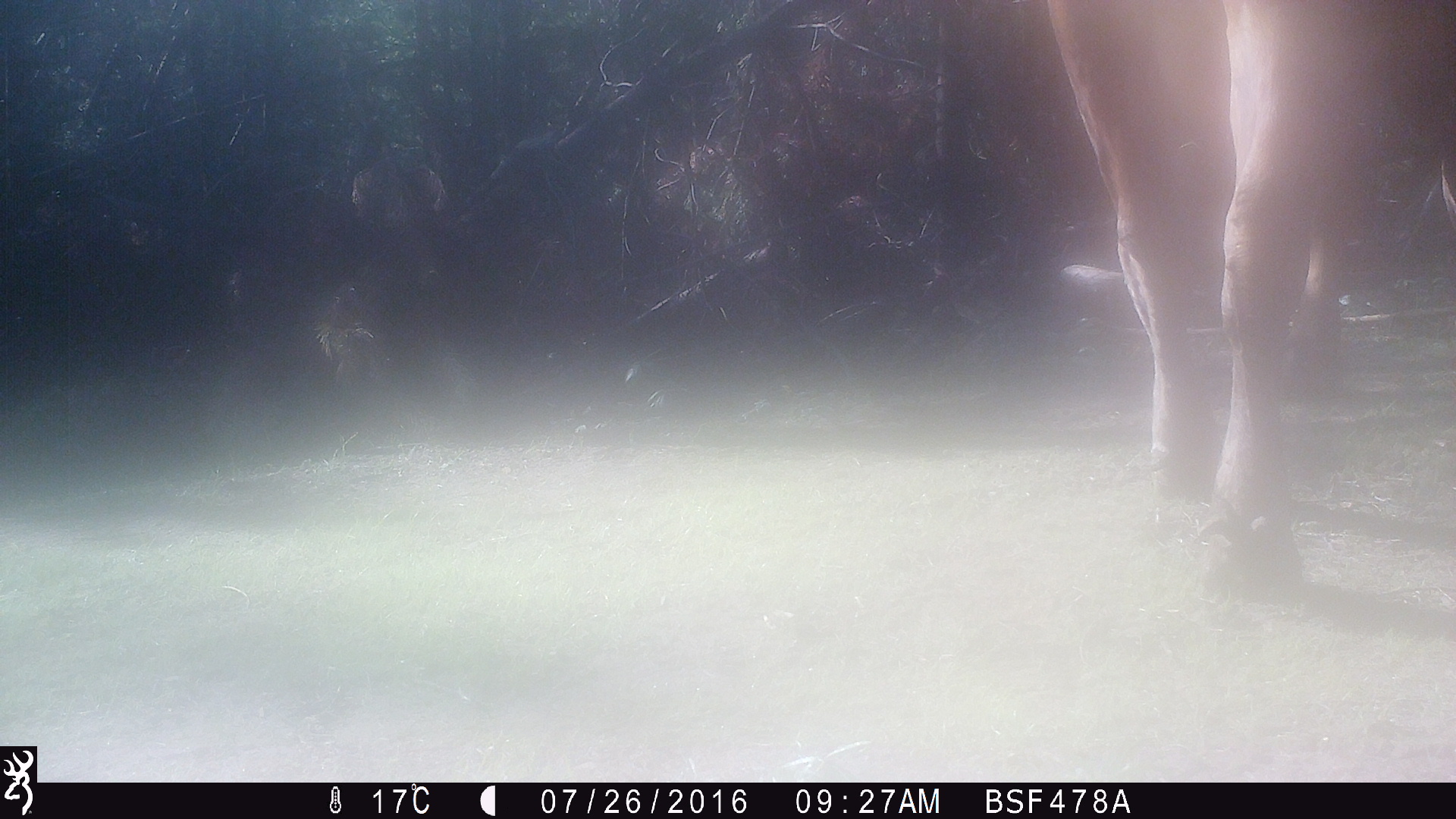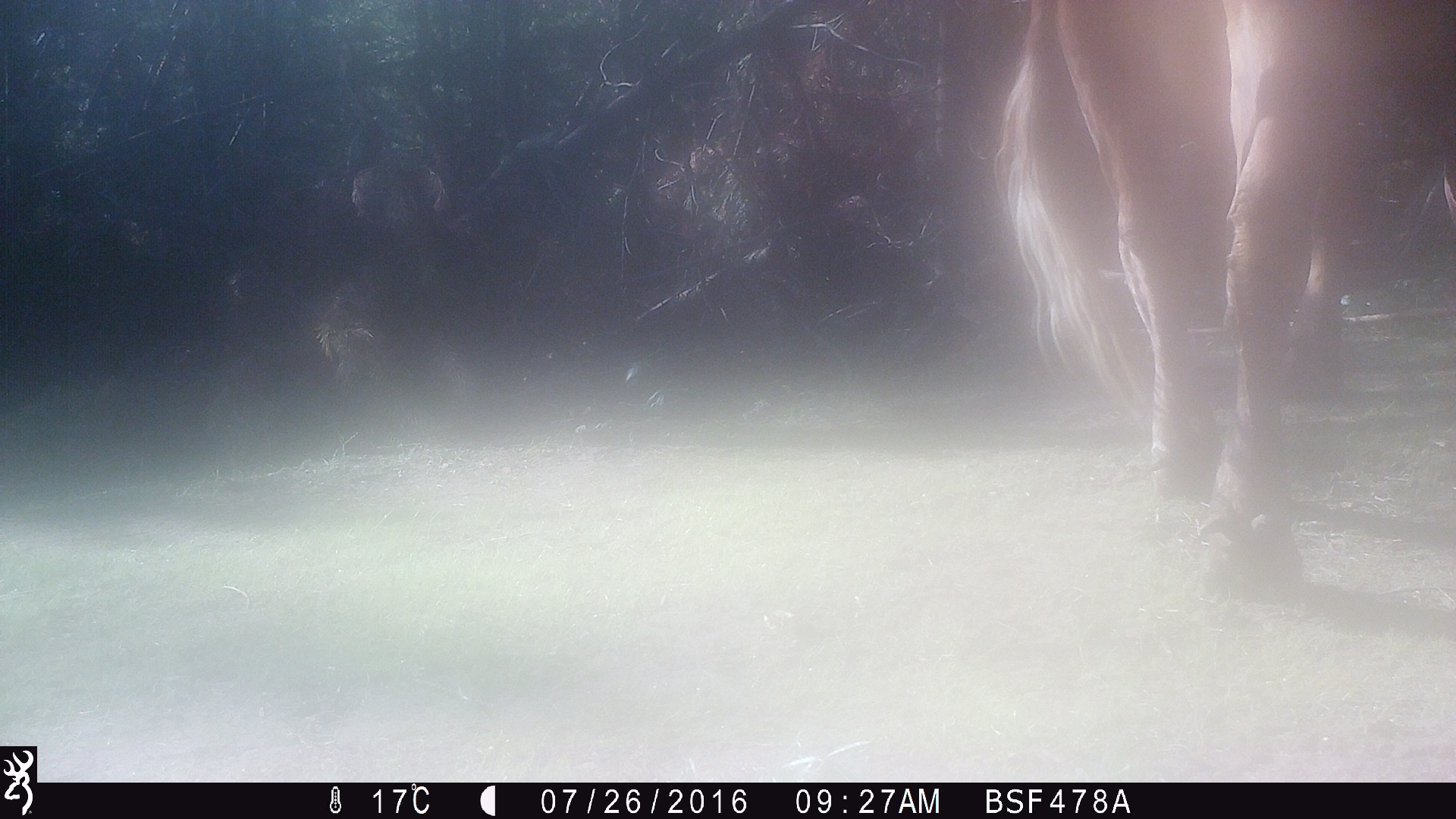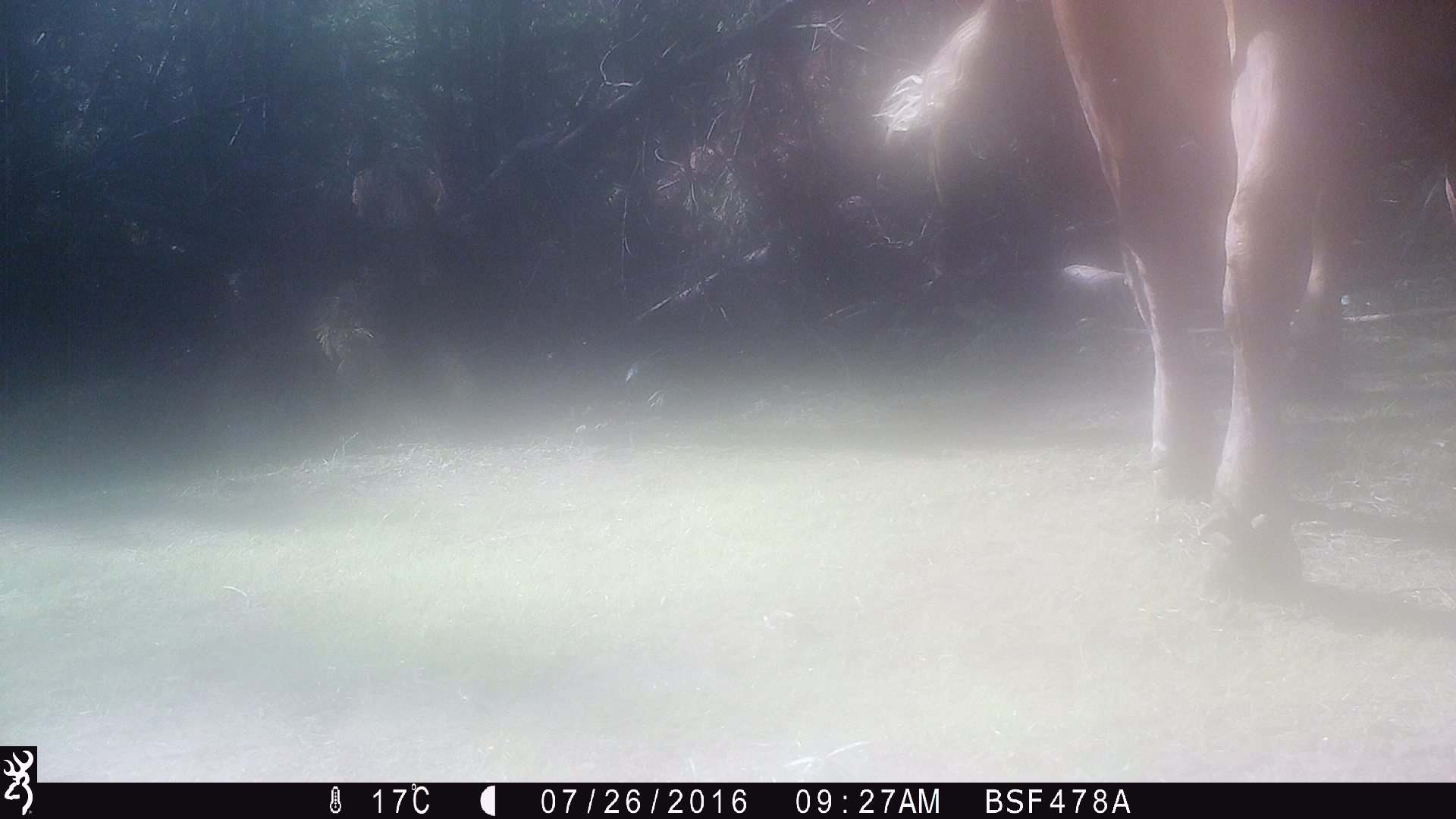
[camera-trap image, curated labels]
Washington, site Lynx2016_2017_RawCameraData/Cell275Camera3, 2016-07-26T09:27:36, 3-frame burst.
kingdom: Animalia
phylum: Chordata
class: Mammalia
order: Artiodactyla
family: Bovidae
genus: Bos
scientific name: Bos taurus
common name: domestic cattle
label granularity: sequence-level